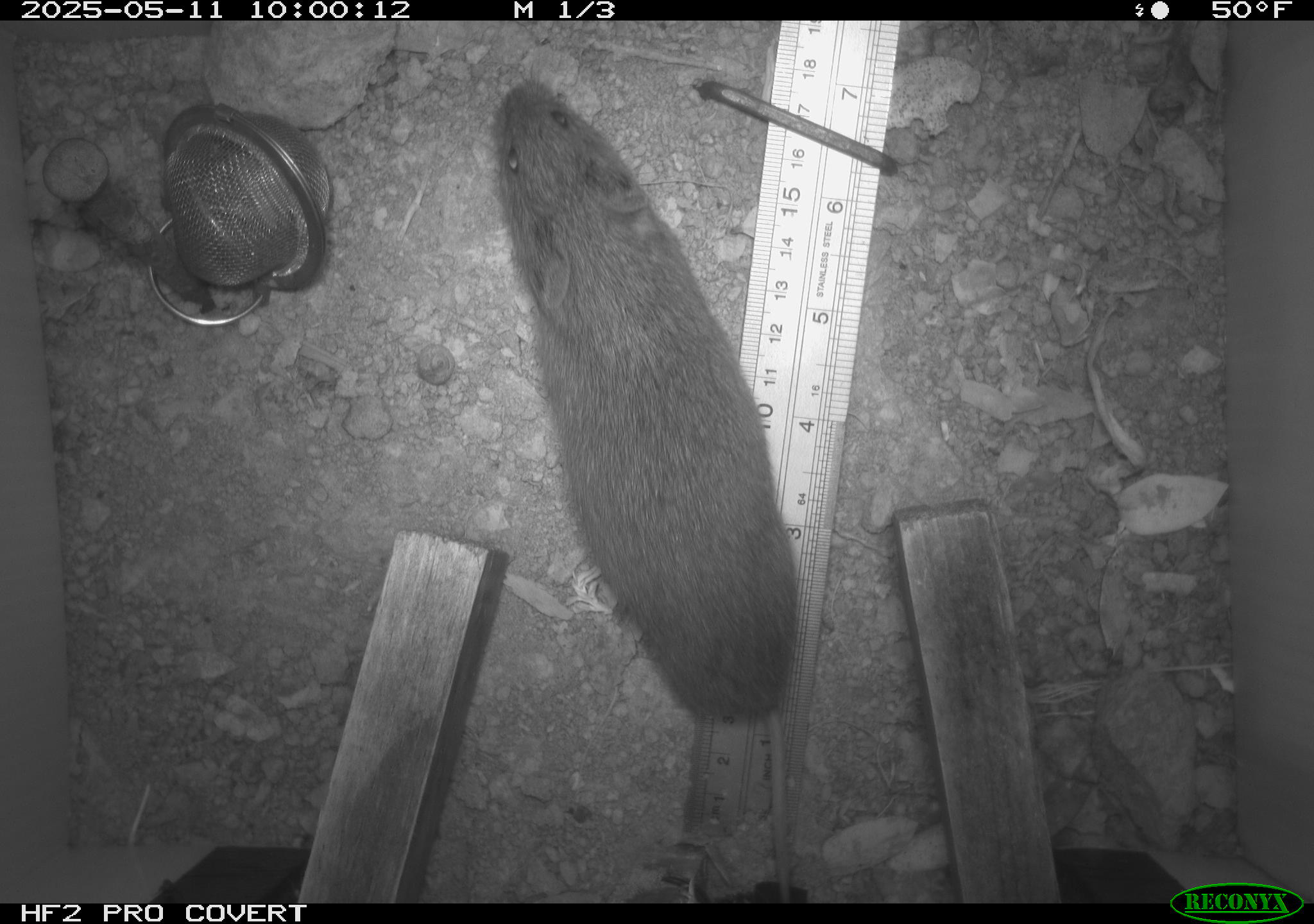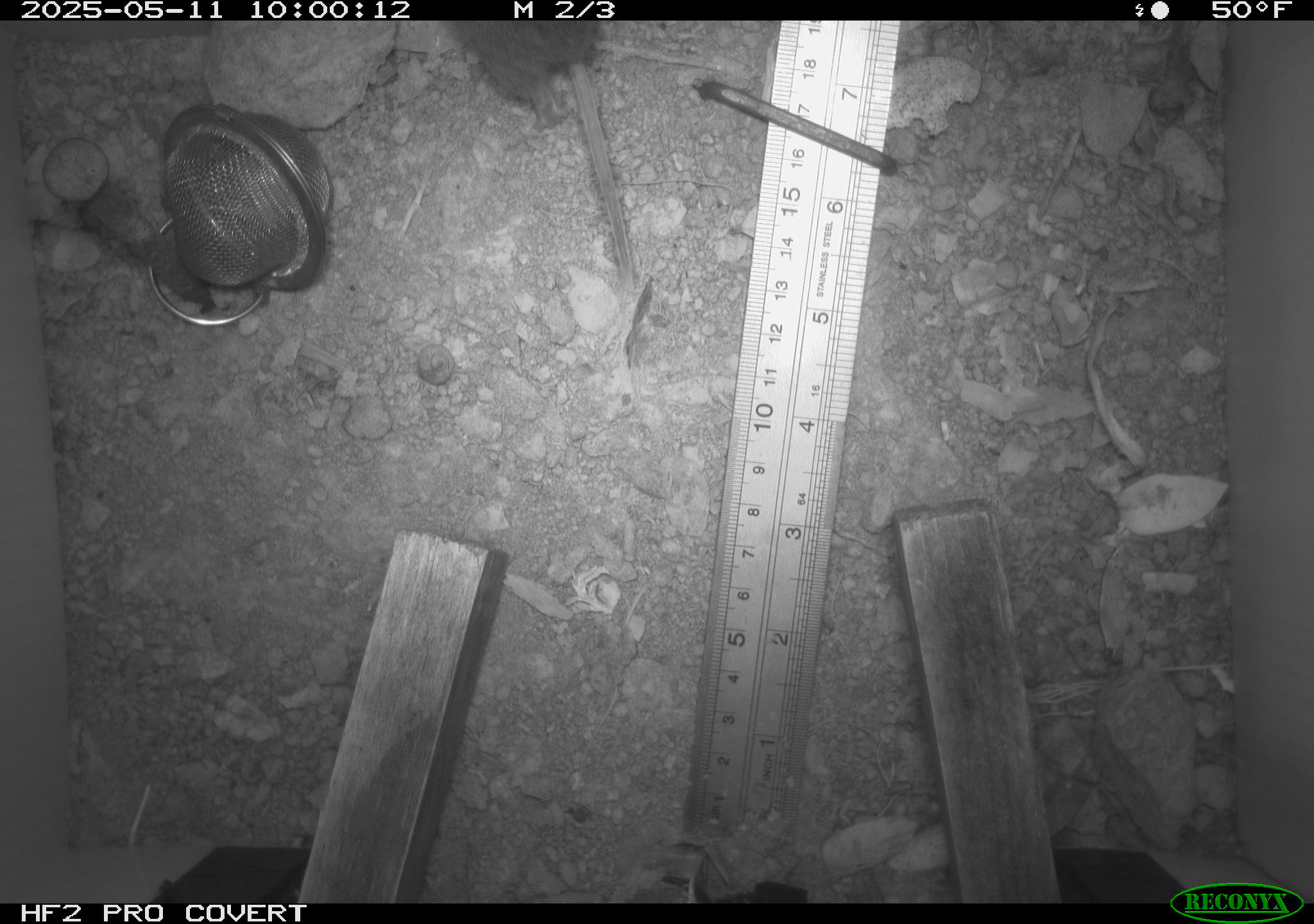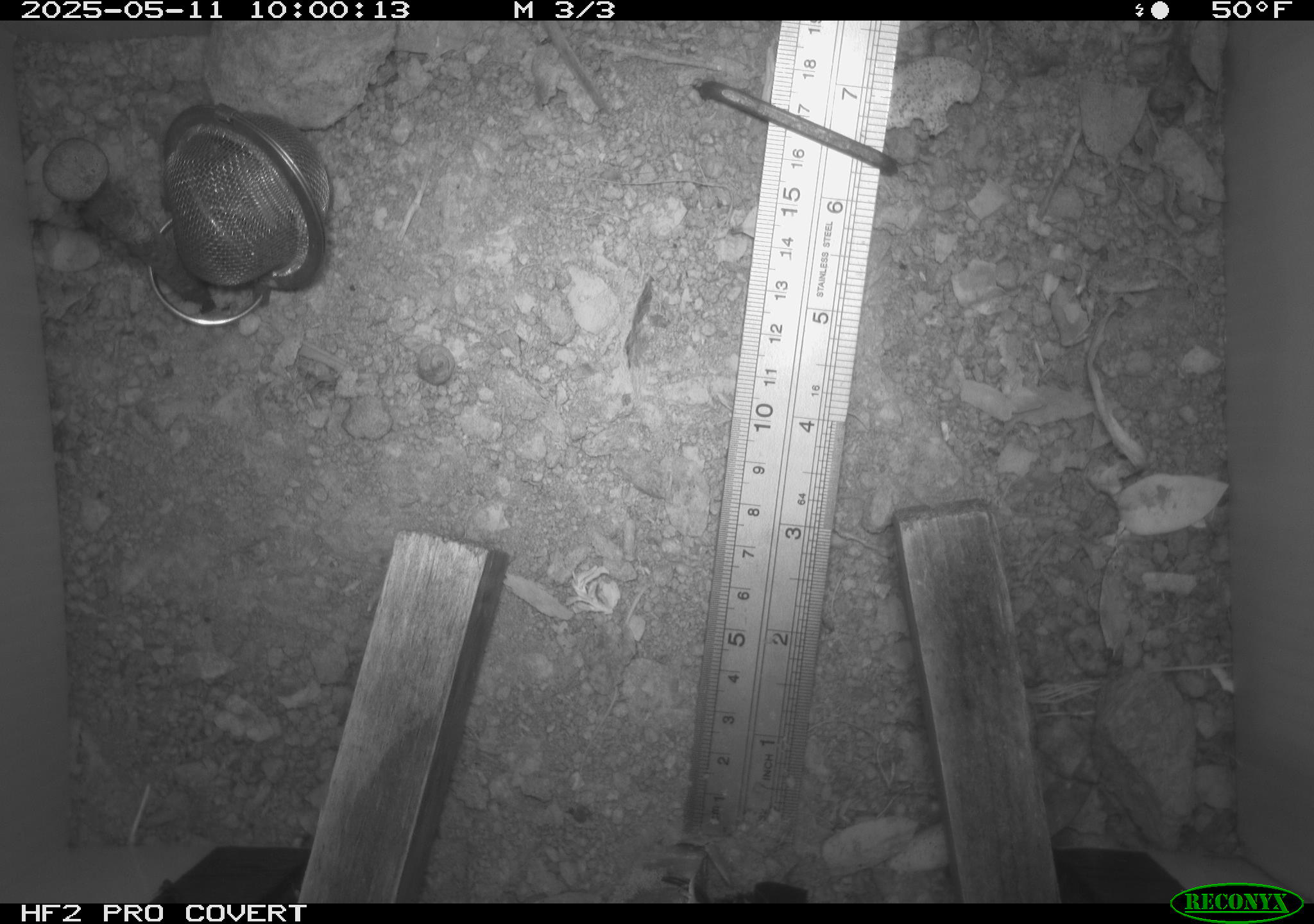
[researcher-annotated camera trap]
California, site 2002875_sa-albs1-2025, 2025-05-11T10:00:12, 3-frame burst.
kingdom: Animalia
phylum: Chordata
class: Mammalia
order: Rodentia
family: Cricetidae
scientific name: Arvicolinae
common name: voles, lemmings, and muskrats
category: arvicolinae subfamily